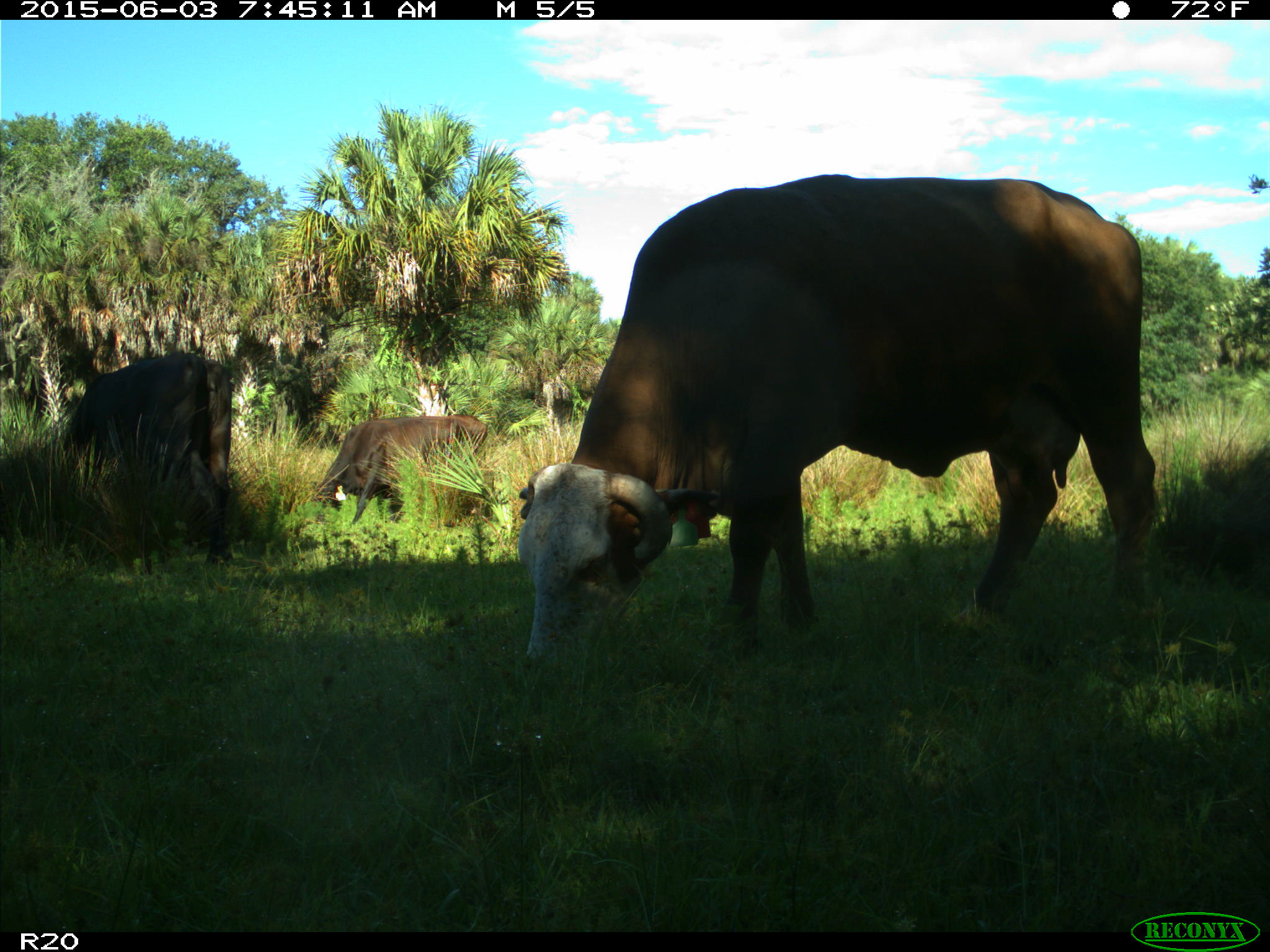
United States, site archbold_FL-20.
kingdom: Animalia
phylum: Chordata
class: Mammalia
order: Artiodactyla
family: Bovidae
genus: Bos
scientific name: Bos taurus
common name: domestic cow